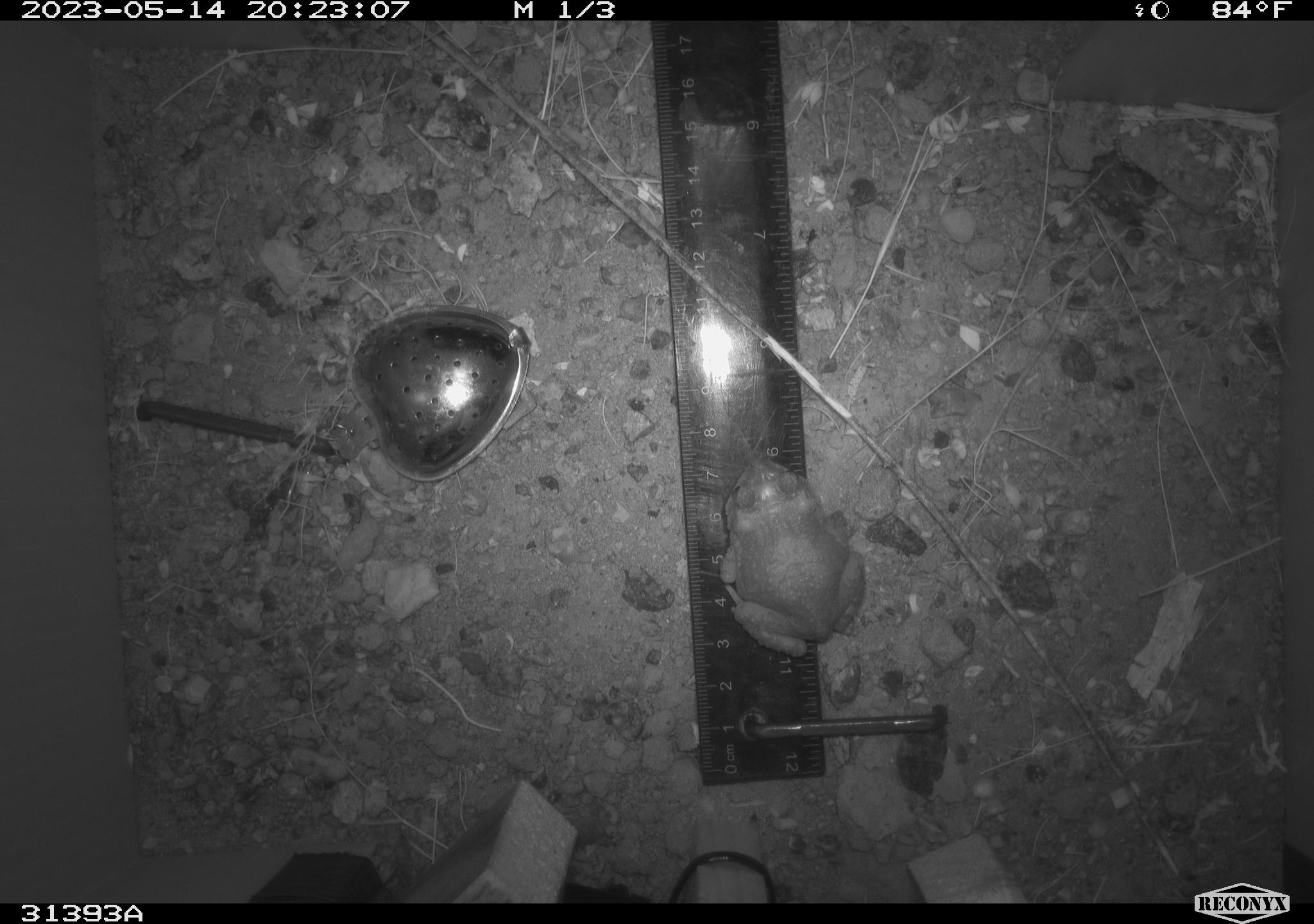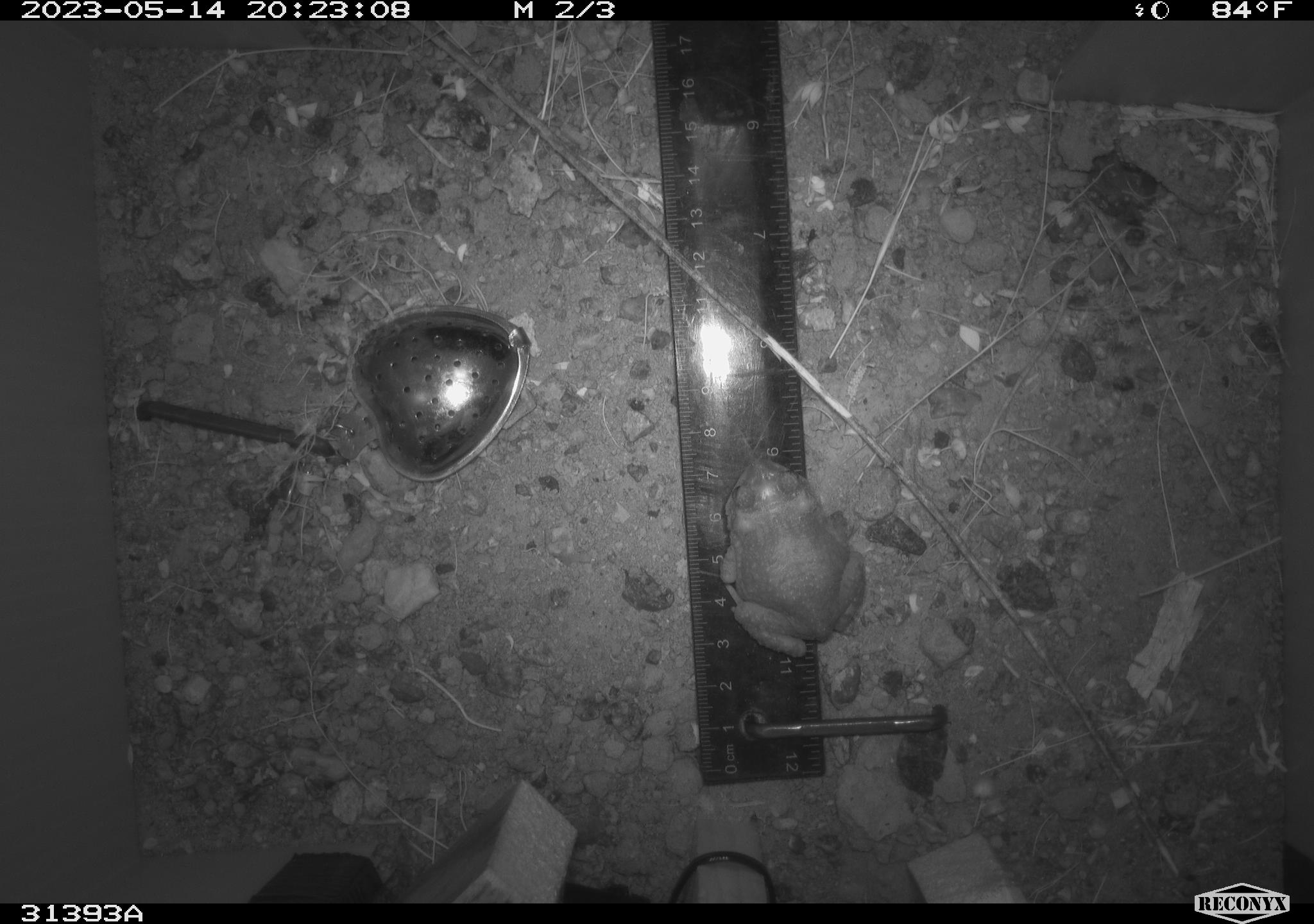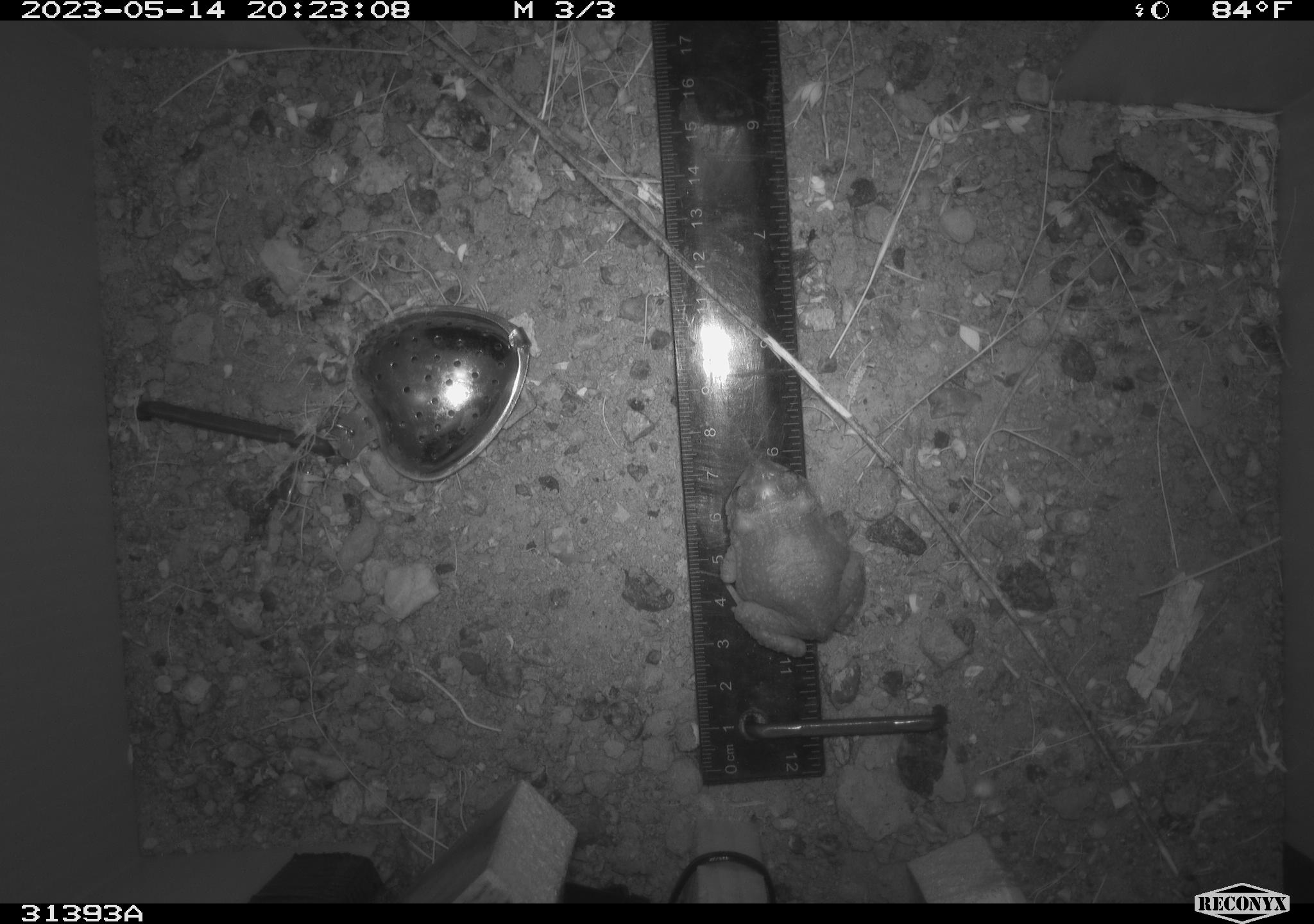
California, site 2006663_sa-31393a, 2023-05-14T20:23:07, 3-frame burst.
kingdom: Animalia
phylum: Chordata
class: Amphibia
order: Anura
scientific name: Anura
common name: frogs